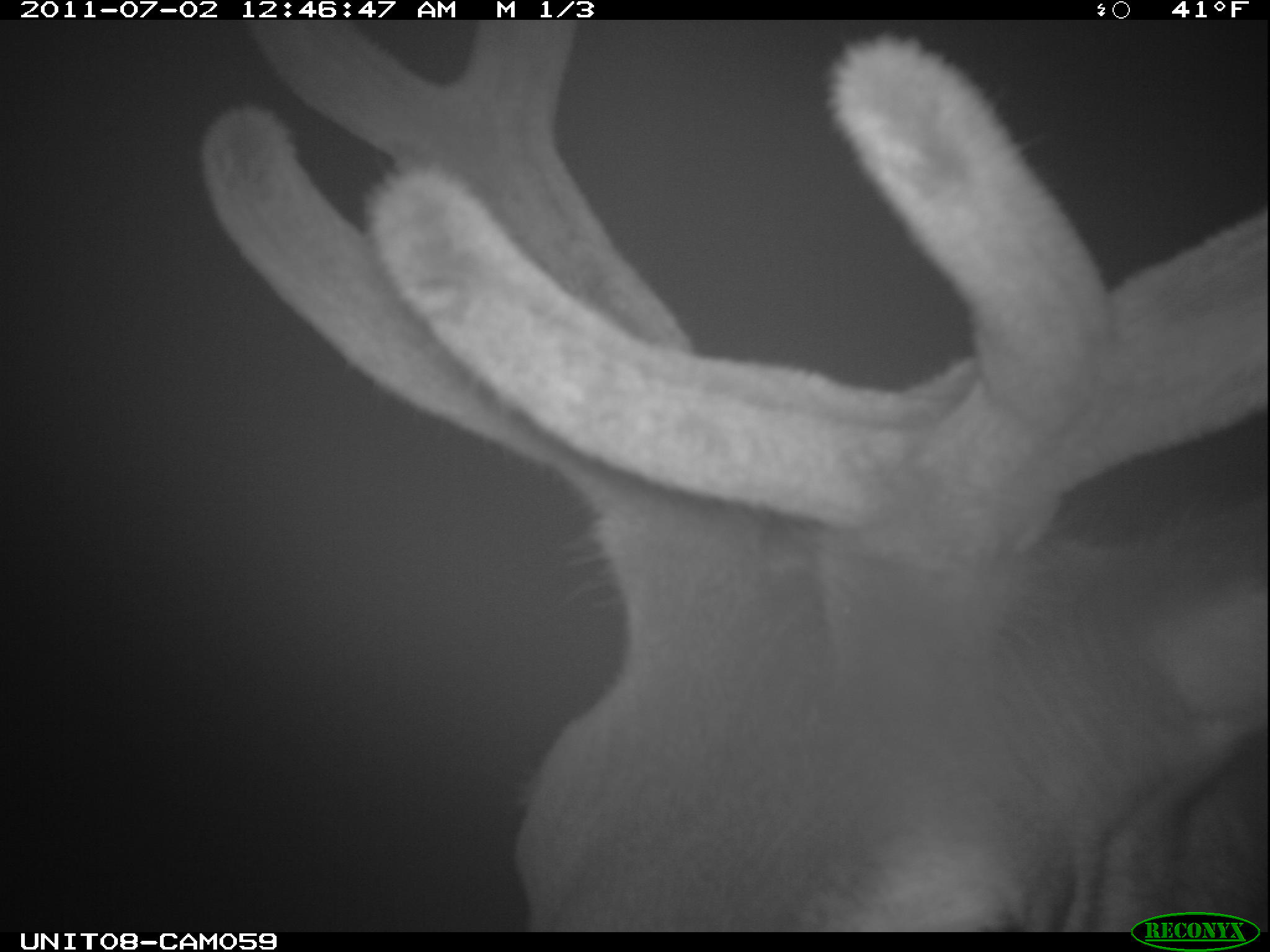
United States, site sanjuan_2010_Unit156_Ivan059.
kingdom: Animalia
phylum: Chordata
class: Mammalia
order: Artiodactyla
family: Cervidae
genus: Cervus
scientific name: Cervus elaphus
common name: red deer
Cervus elaphus (red deer).